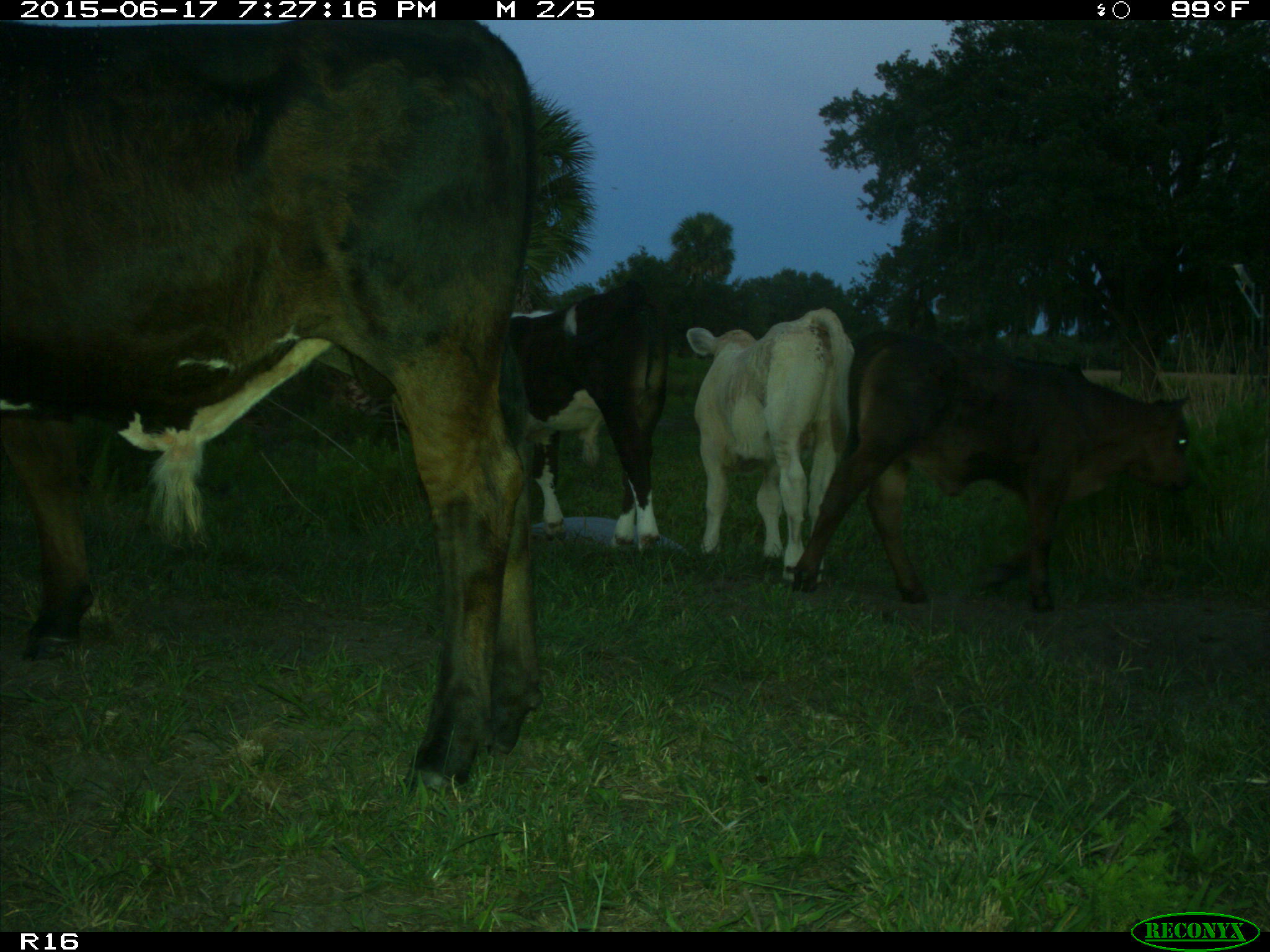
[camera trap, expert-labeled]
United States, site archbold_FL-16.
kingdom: Animalia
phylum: Chordata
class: Mammalia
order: Artiodactyla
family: Bovidae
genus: Bos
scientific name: Bos taurus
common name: domestic cow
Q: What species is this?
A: Bos taurus (domestic cow).